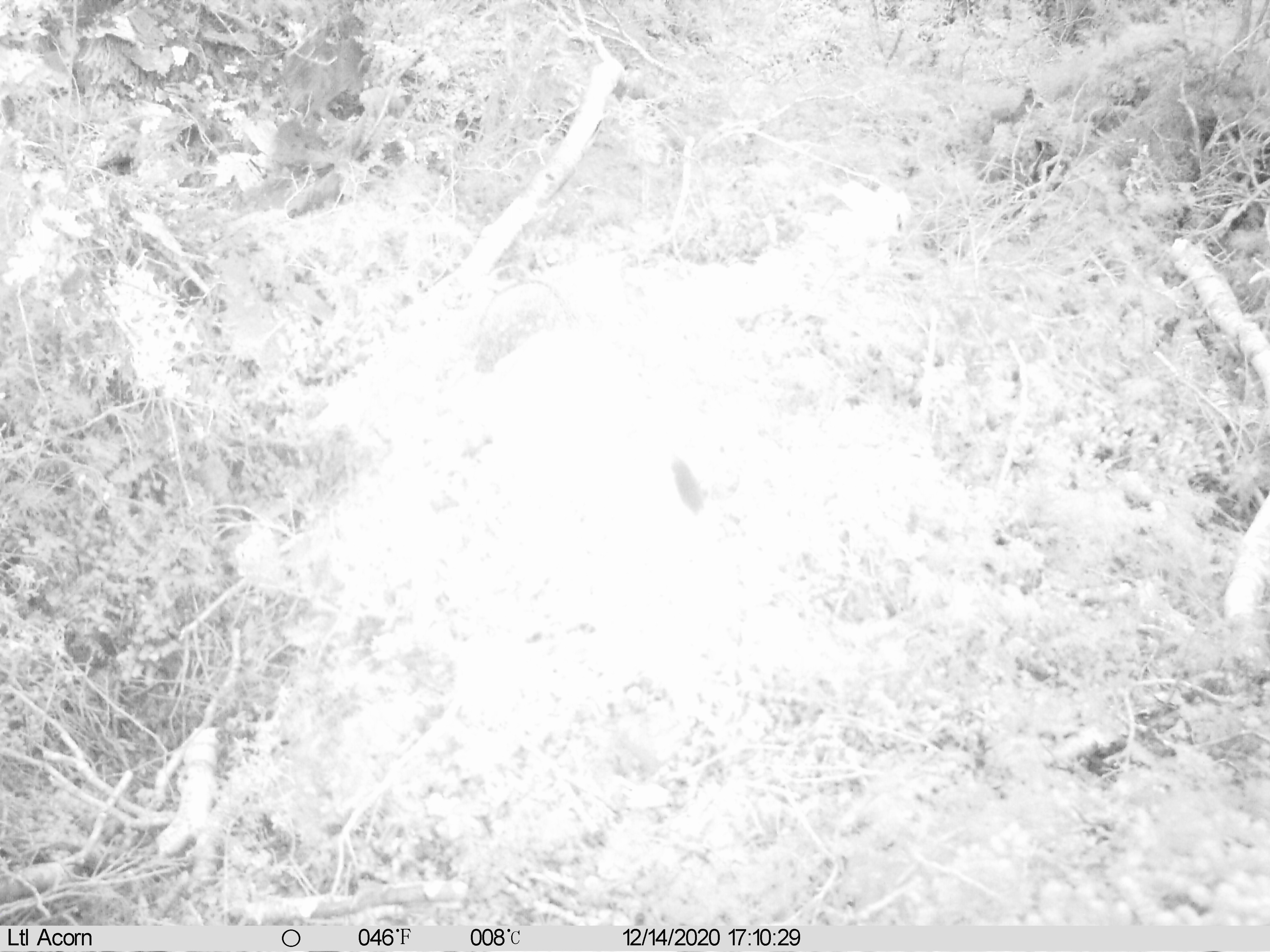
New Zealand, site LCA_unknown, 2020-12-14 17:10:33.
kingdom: Animalia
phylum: Chordata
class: Mammalia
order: Carnivora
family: Mustelidae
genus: Mustela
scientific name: Mustela erminea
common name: stoat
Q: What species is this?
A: Stoat (Mustela erminea).